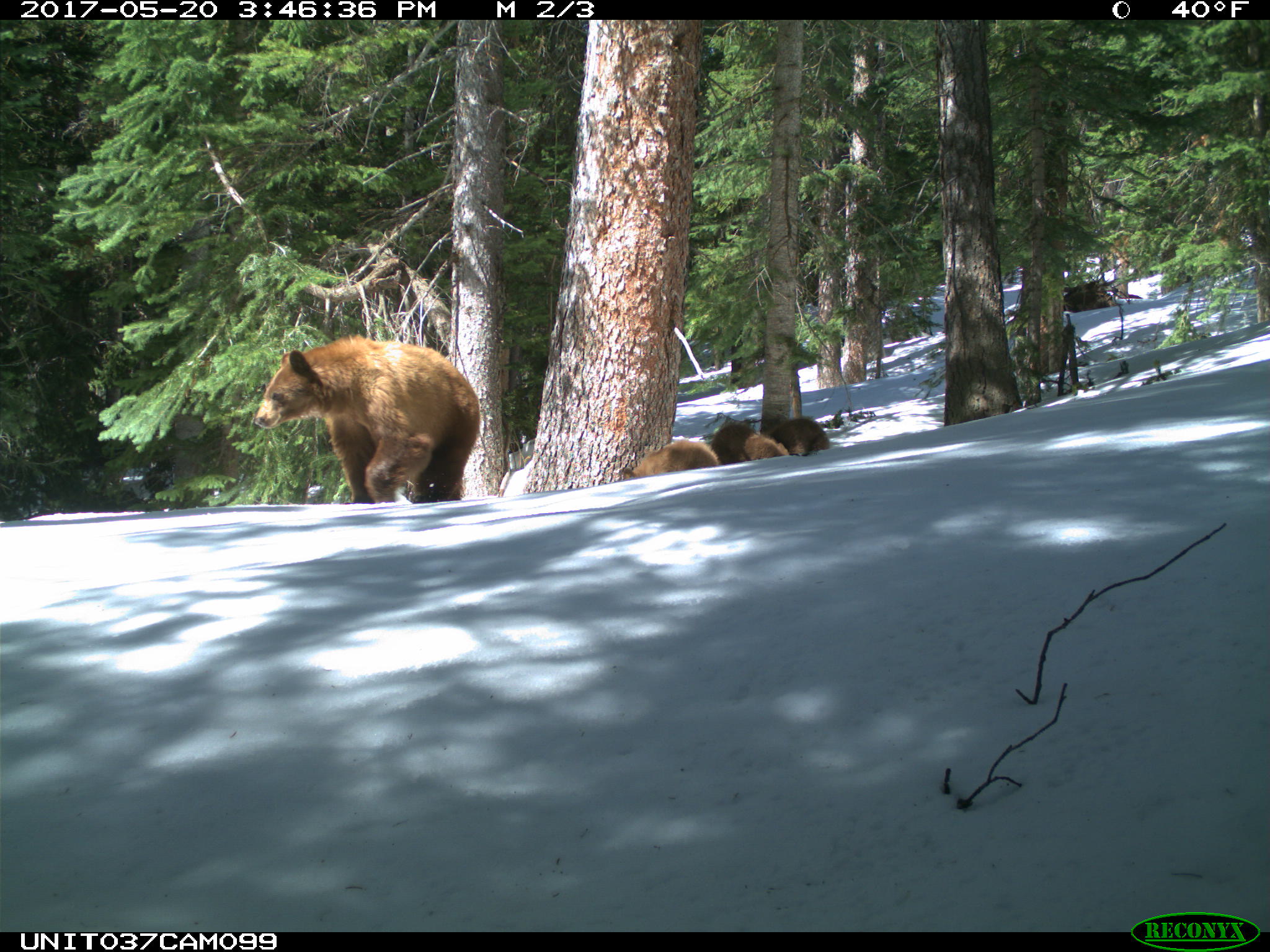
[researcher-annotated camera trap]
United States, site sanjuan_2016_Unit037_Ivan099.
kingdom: Animalia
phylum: Chordata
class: Mammalia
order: Carnivora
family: Ursidae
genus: Ursus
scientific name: Ursus americanus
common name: american black bear